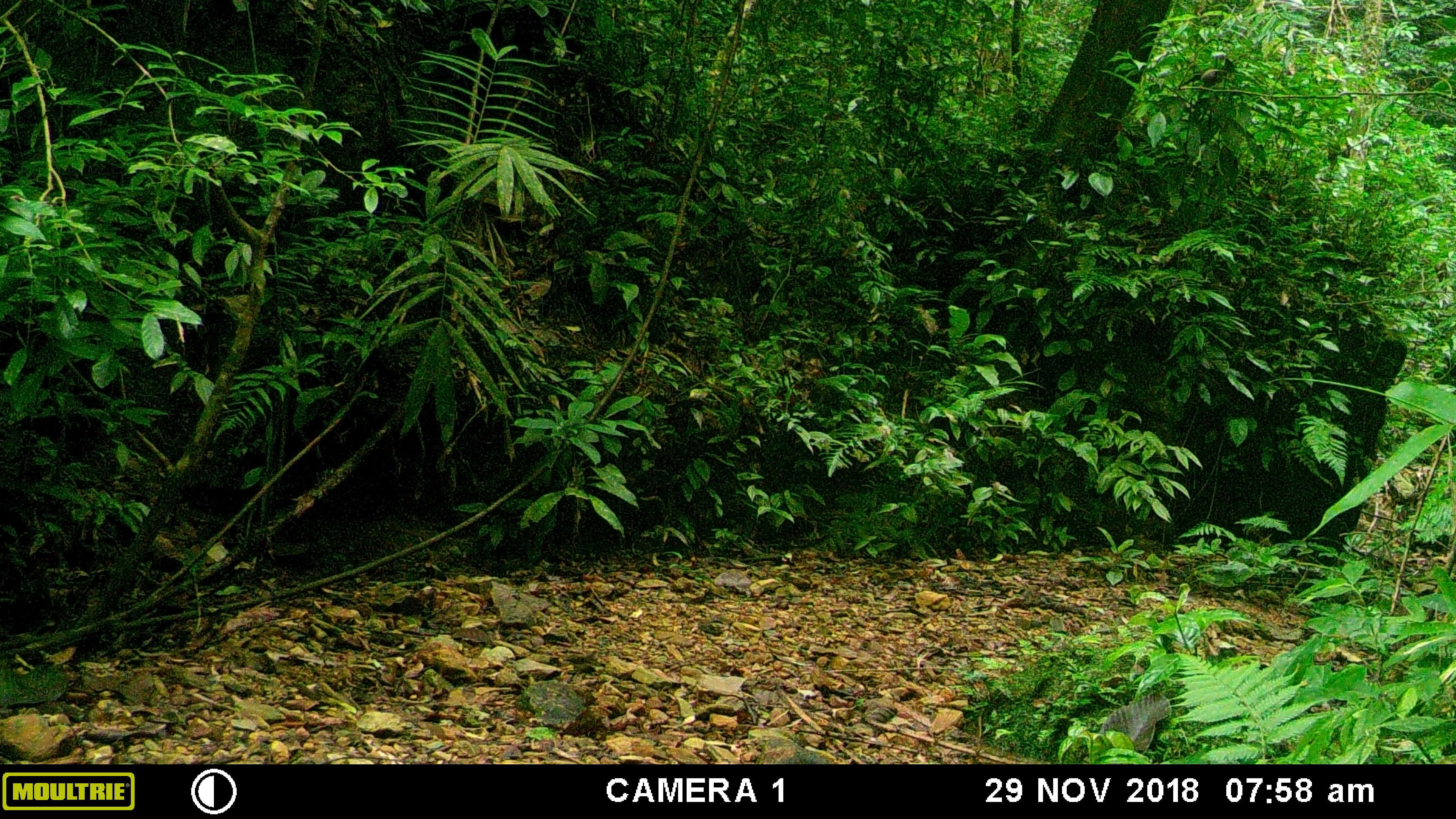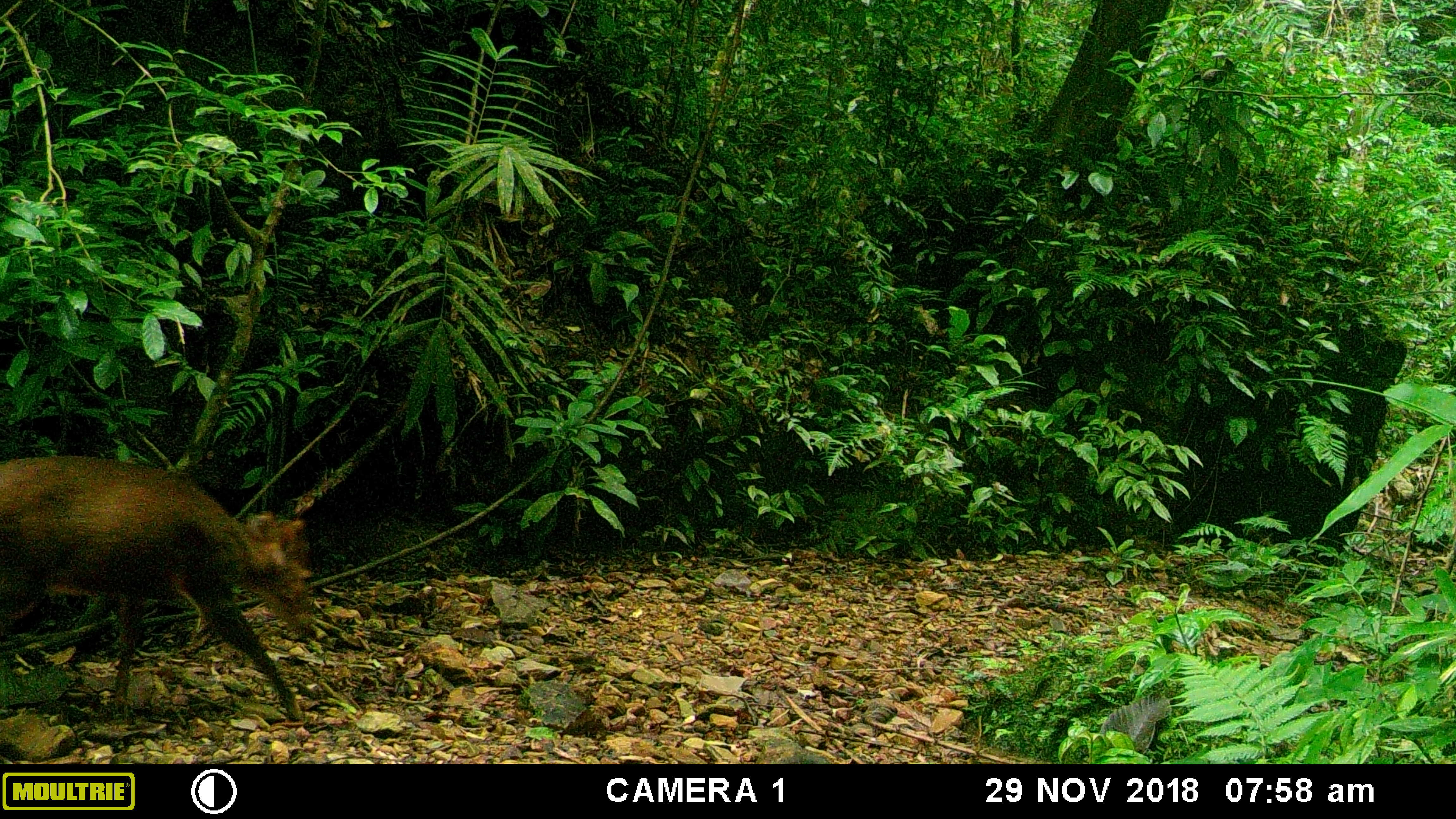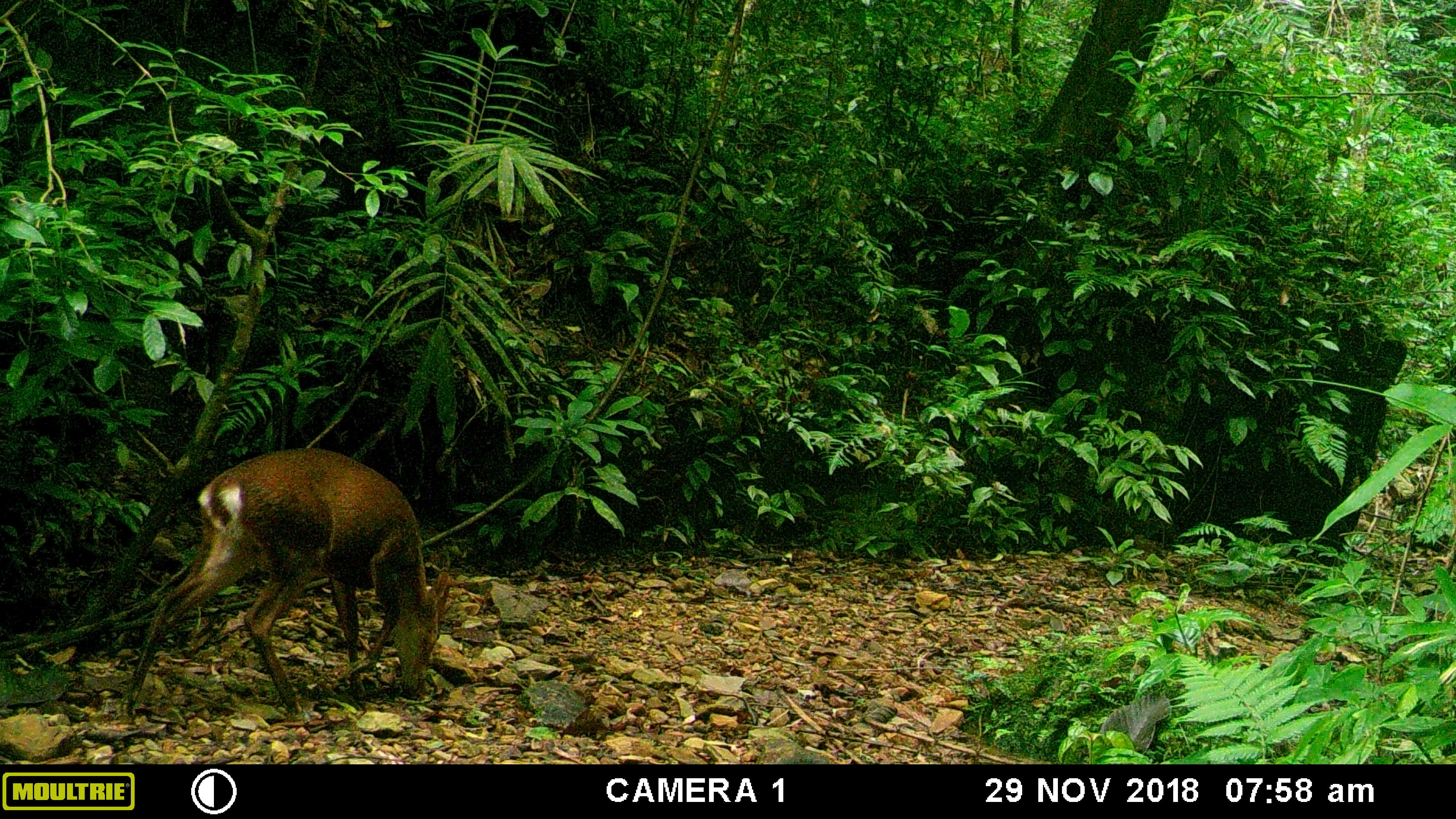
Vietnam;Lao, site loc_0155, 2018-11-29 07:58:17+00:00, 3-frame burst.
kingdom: Animalia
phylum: Chordata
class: Mammalia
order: Artiodactyla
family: Cervidae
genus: Muntiacus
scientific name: Muntiacus vuquangensis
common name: large-antlered muntjac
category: large antlered muntjac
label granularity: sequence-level